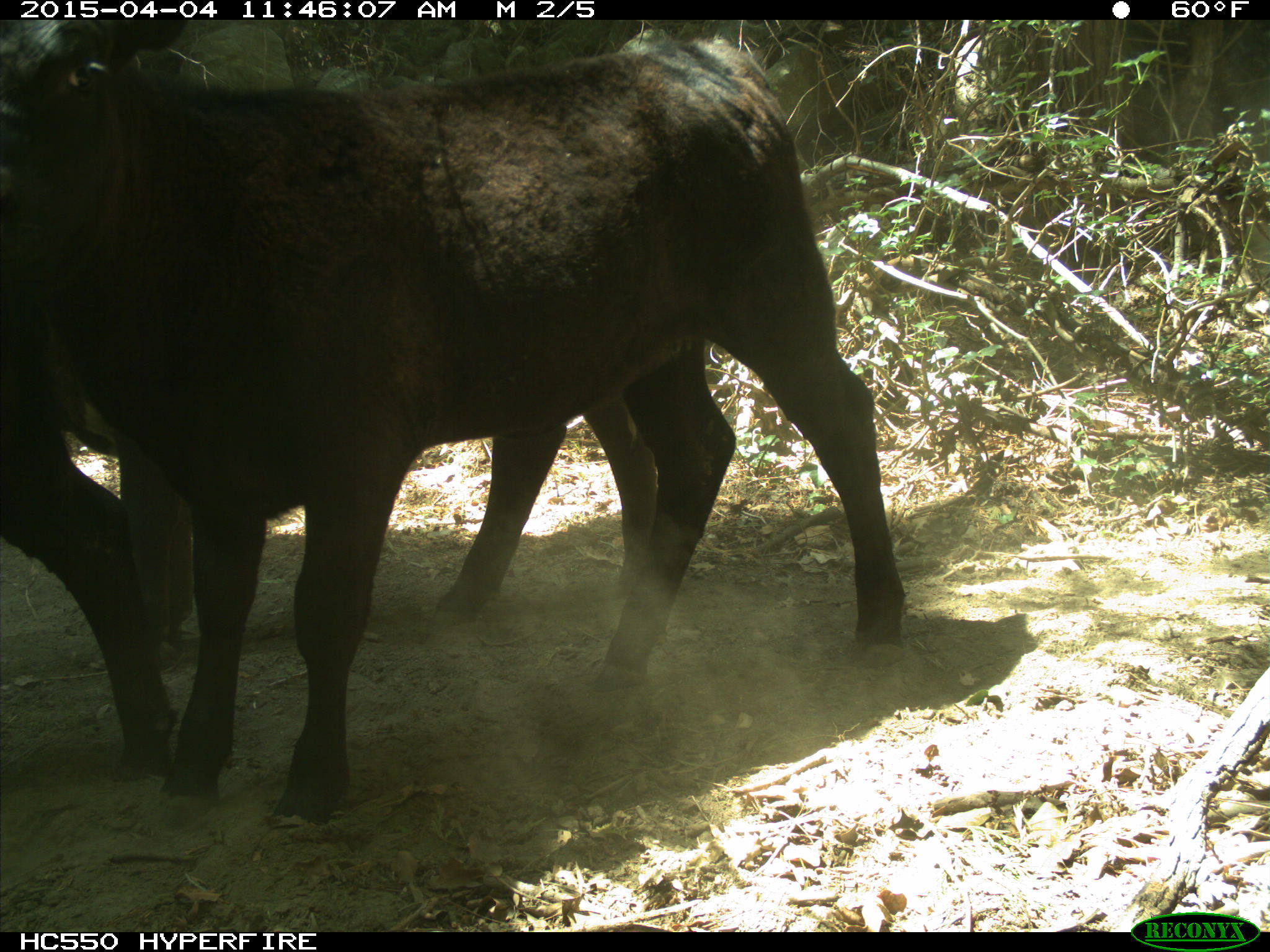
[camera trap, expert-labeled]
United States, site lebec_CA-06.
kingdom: Animalia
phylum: Chordata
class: Mammalia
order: Artiodactyla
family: Bovidae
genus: Bos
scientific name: Bos taurus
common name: domestic cow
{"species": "Bos taurus (domestic cow)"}